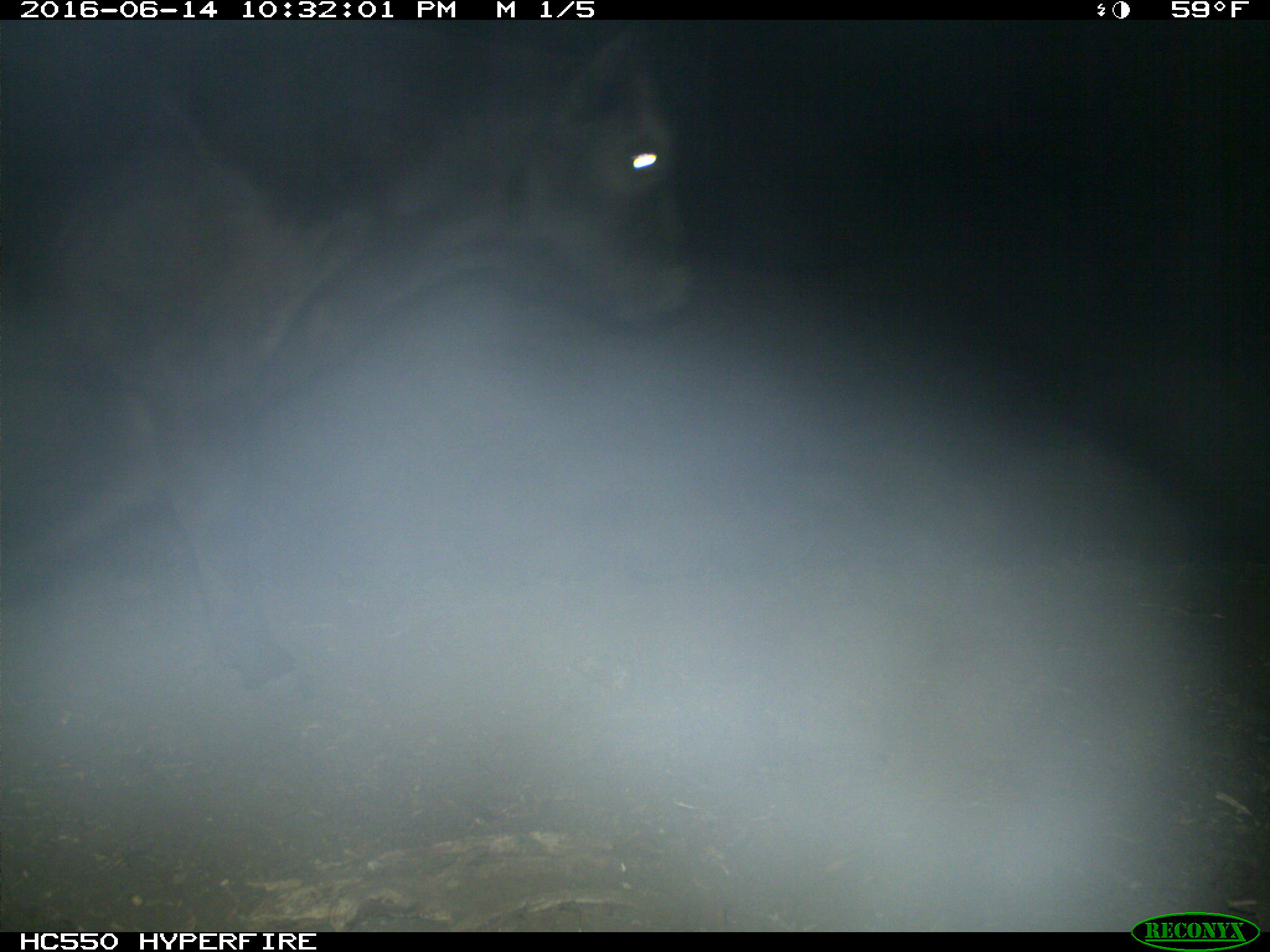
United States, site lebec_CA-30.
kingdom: Animalia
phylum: Chordata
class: Mammalia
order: Artiodactyla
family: Bovidae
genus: Bos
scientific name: Bos taurus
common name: domestic cow